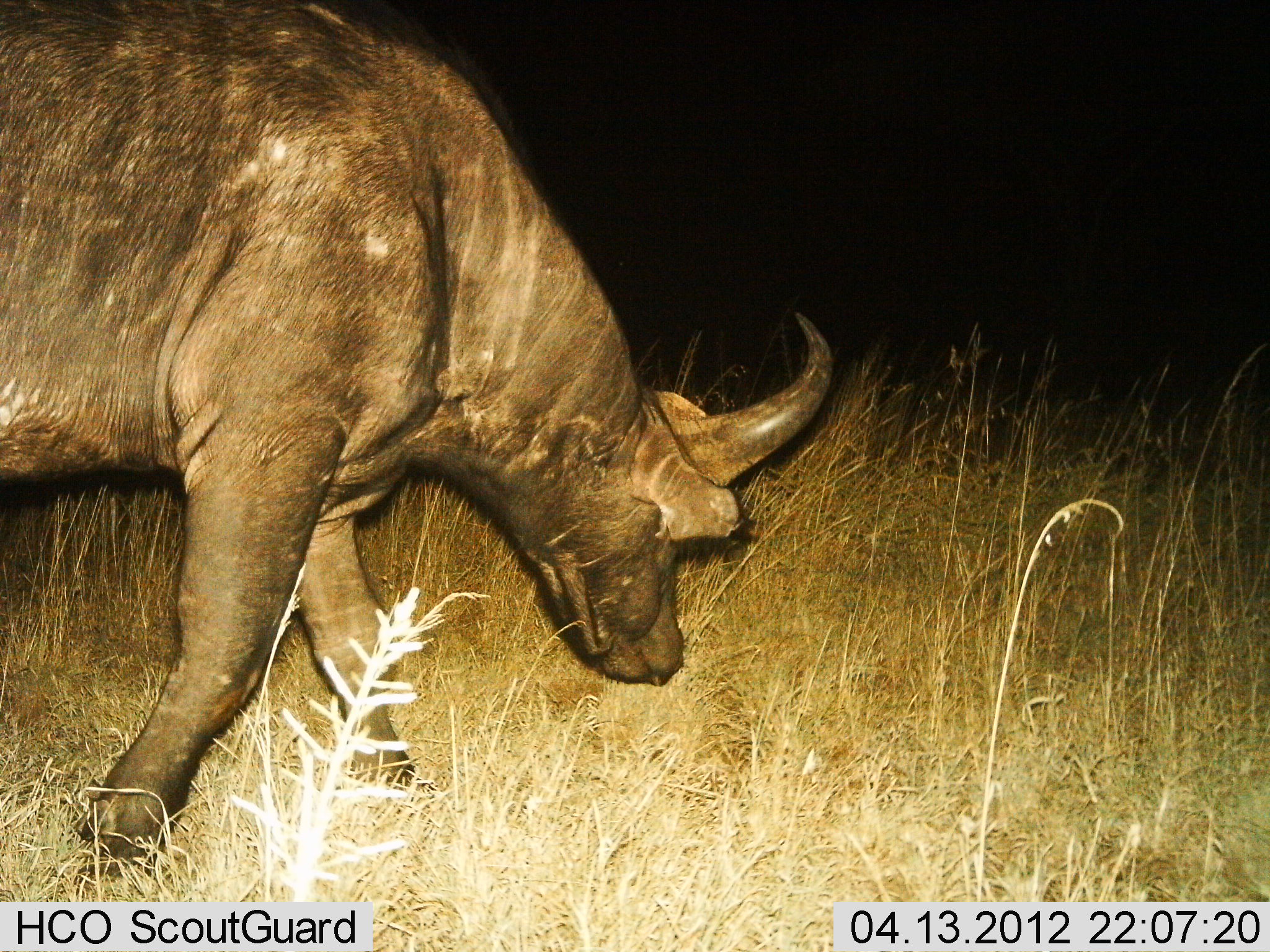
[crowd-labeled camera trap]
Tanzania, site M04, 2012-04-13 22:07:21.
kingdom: Animalia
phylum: Chordata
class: Mammalia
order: Artiodactyla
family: Bovidae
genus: Syncerus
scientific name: Syncerus caffer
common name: cape buffalo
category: buffalo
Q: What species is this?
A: Buffalo (cape buffalo) (Syncerus caffer).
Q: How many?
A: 1.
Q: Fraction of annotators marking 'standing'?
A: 10%.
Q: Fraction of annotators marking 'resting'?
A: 0%.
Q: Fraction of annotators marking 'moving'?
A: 80%.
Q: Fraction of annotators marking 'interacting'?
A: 0%.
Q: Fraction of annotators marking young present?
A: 0%.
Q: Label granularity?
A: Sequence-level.